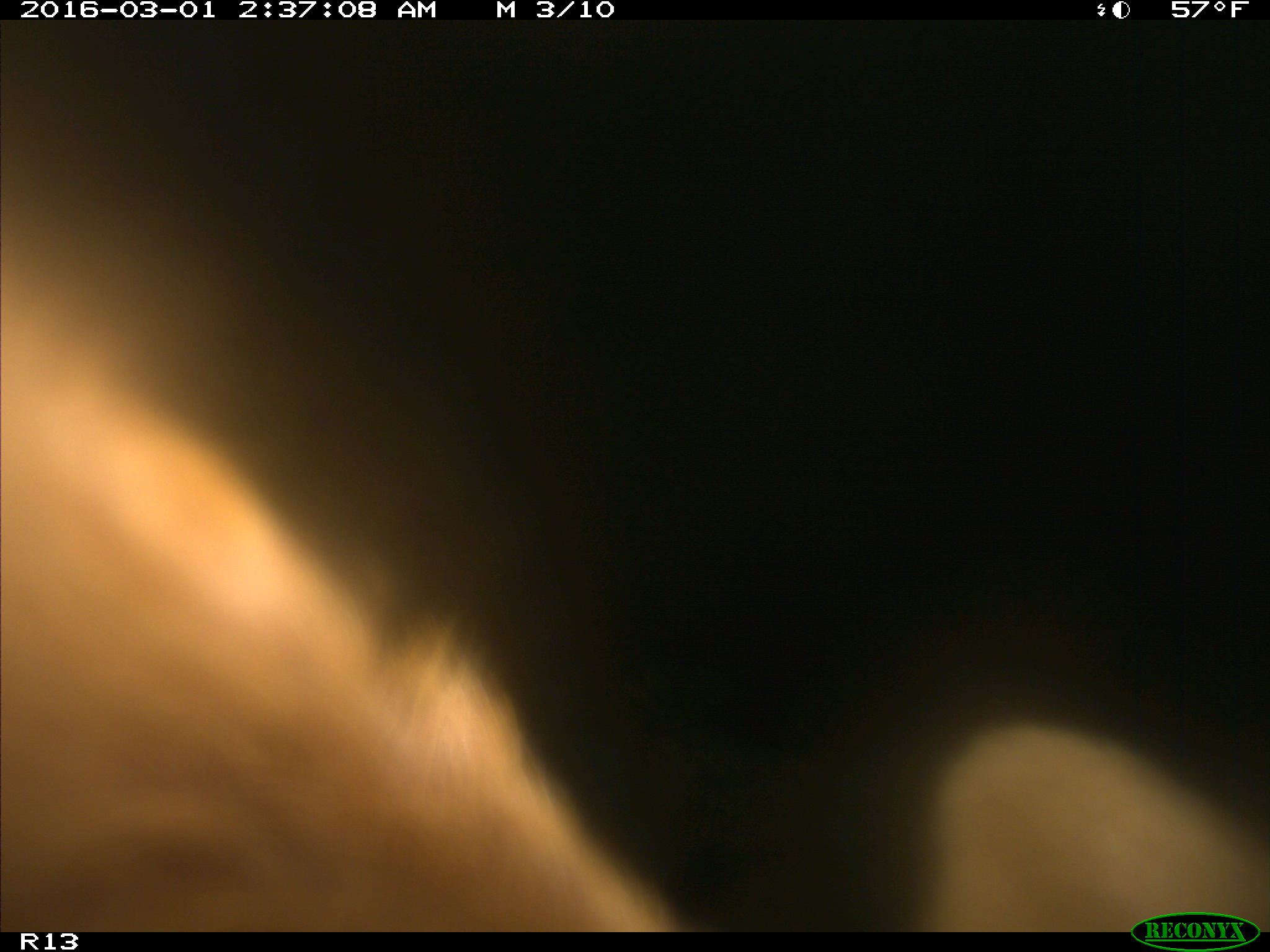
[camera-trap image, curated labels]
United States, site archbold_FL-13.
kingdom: Animalia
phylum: Chordata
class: Mammalia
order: Artiodactyla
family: Bovidae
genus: Bos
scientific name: Bos taurus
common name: domestic cow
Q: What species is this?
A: Bos taurus (domestic cow).